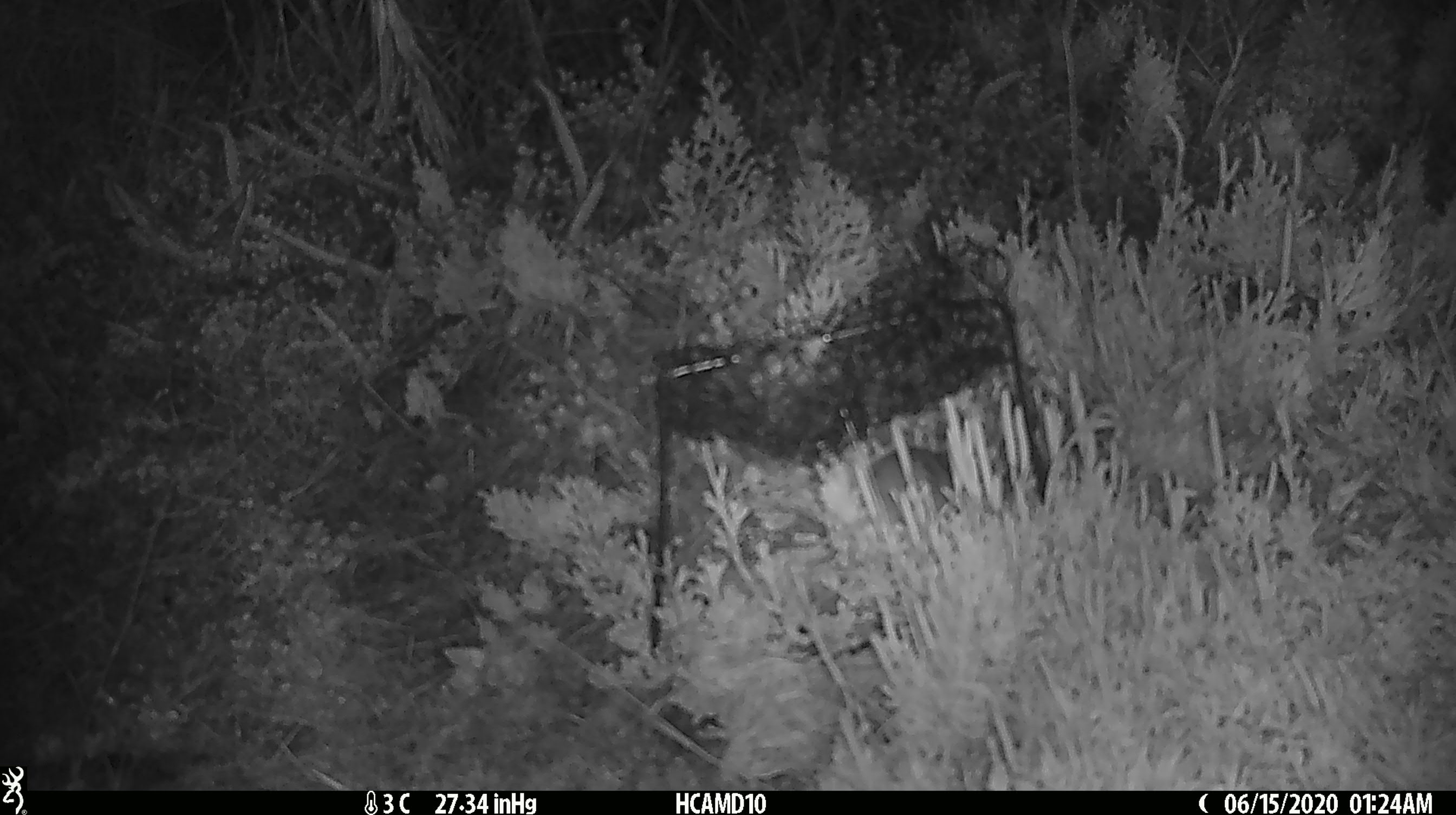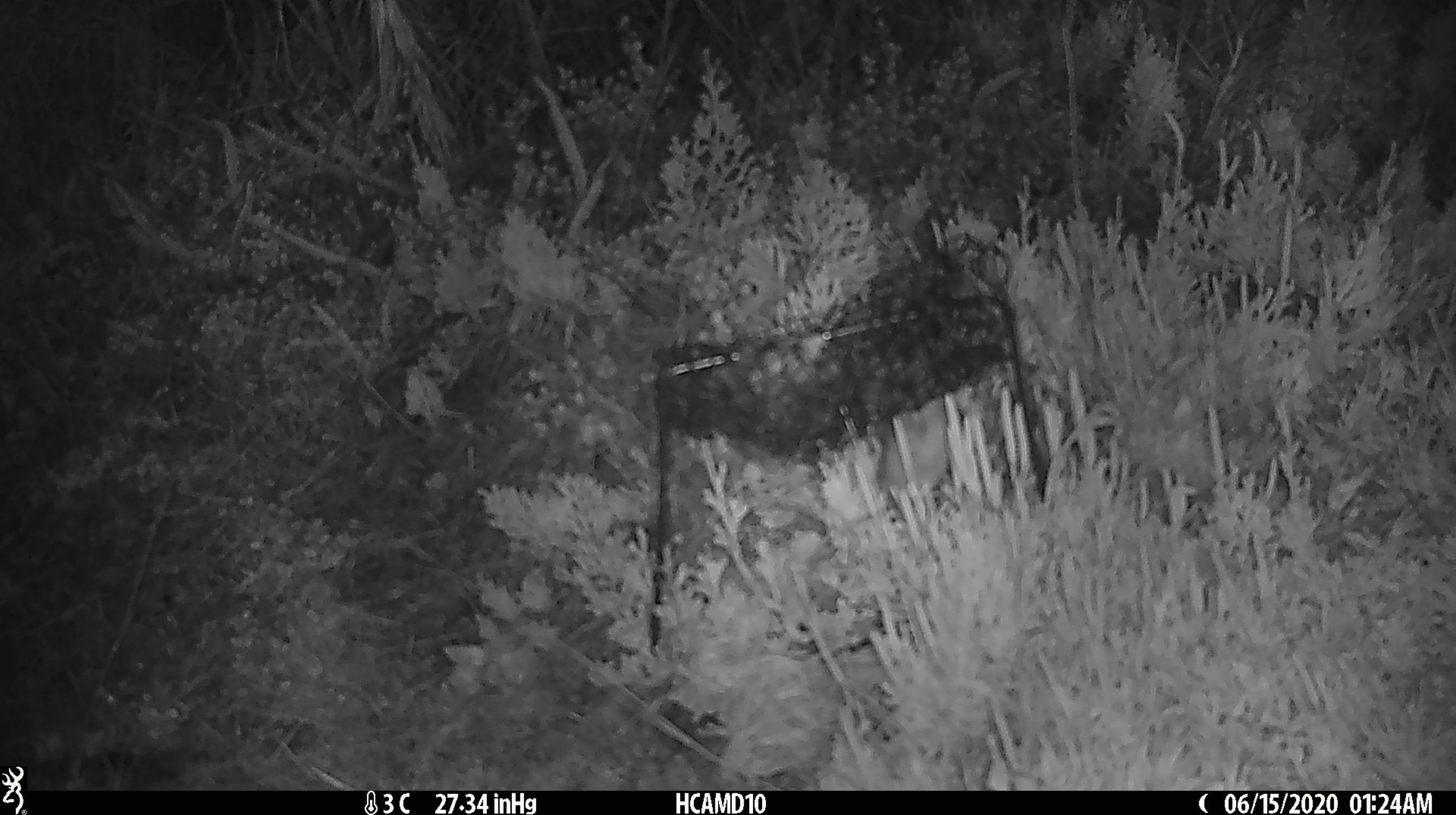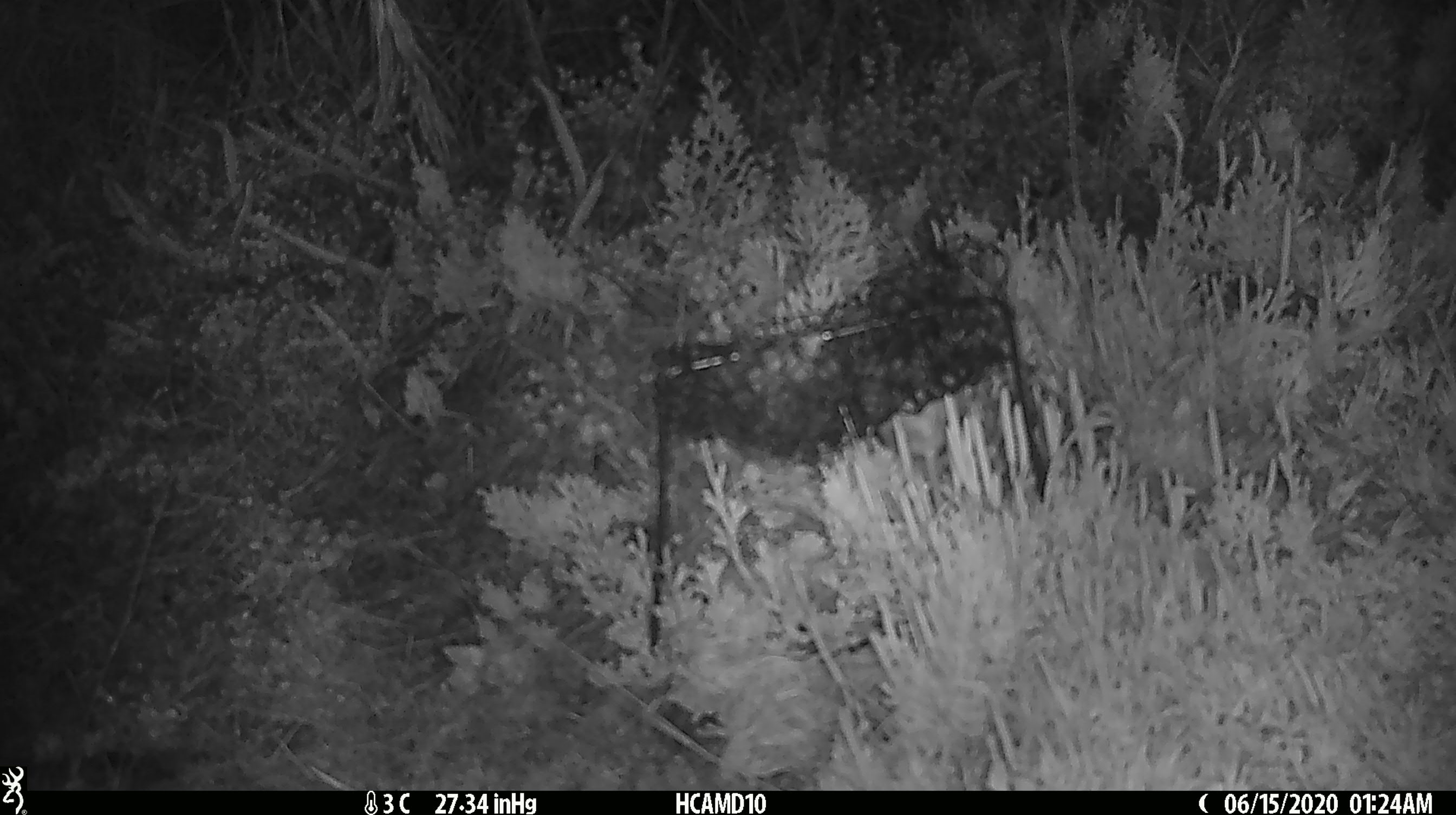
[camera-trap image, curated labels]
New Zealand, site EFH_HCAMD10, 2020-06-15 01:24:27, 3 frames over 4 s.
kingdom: Animalia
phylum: Chordata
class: Mammalia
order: Rodentia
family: Muridae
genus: Mus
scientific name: Mus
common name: mouse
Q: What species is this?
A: Mouse (Mus).